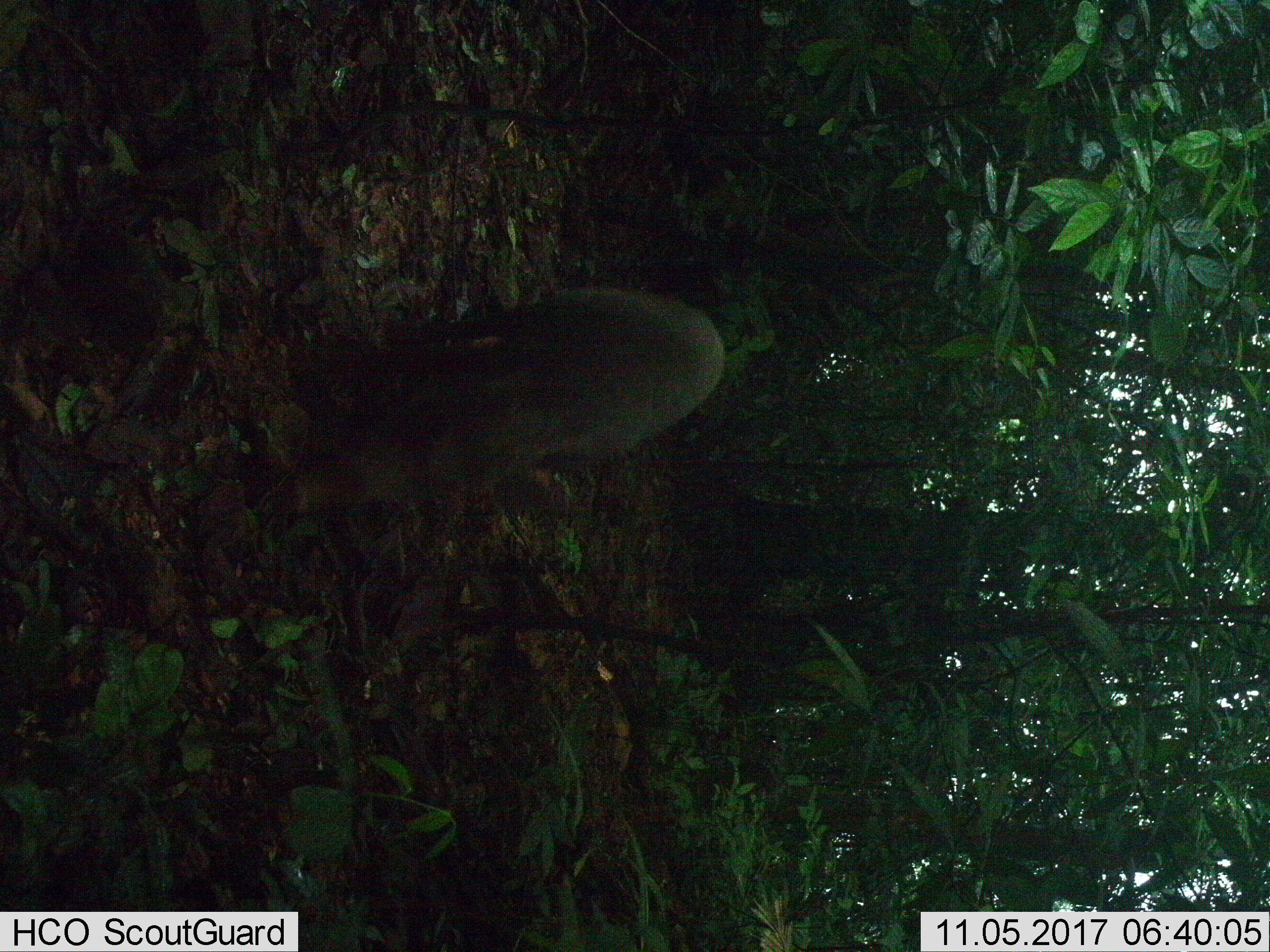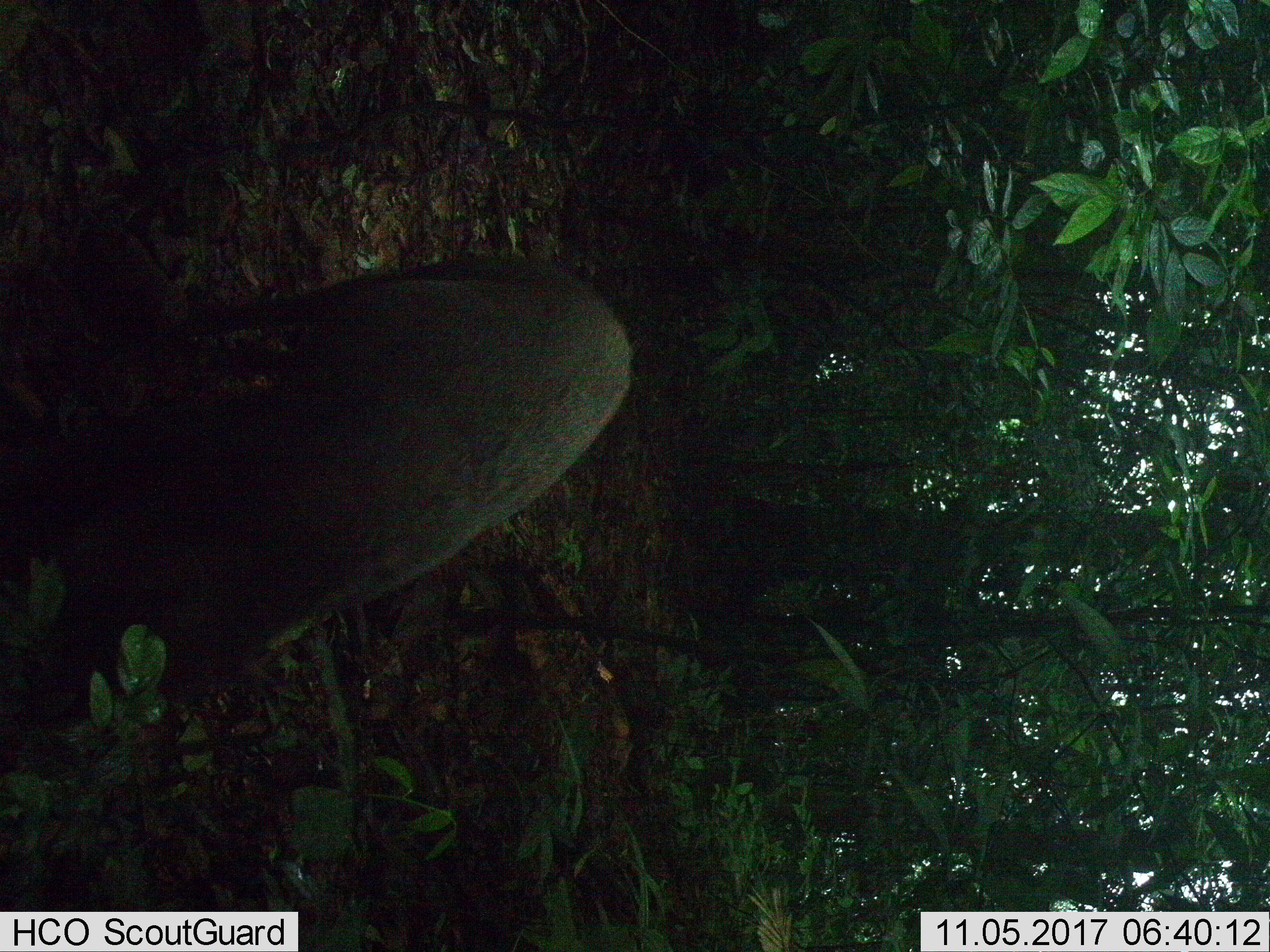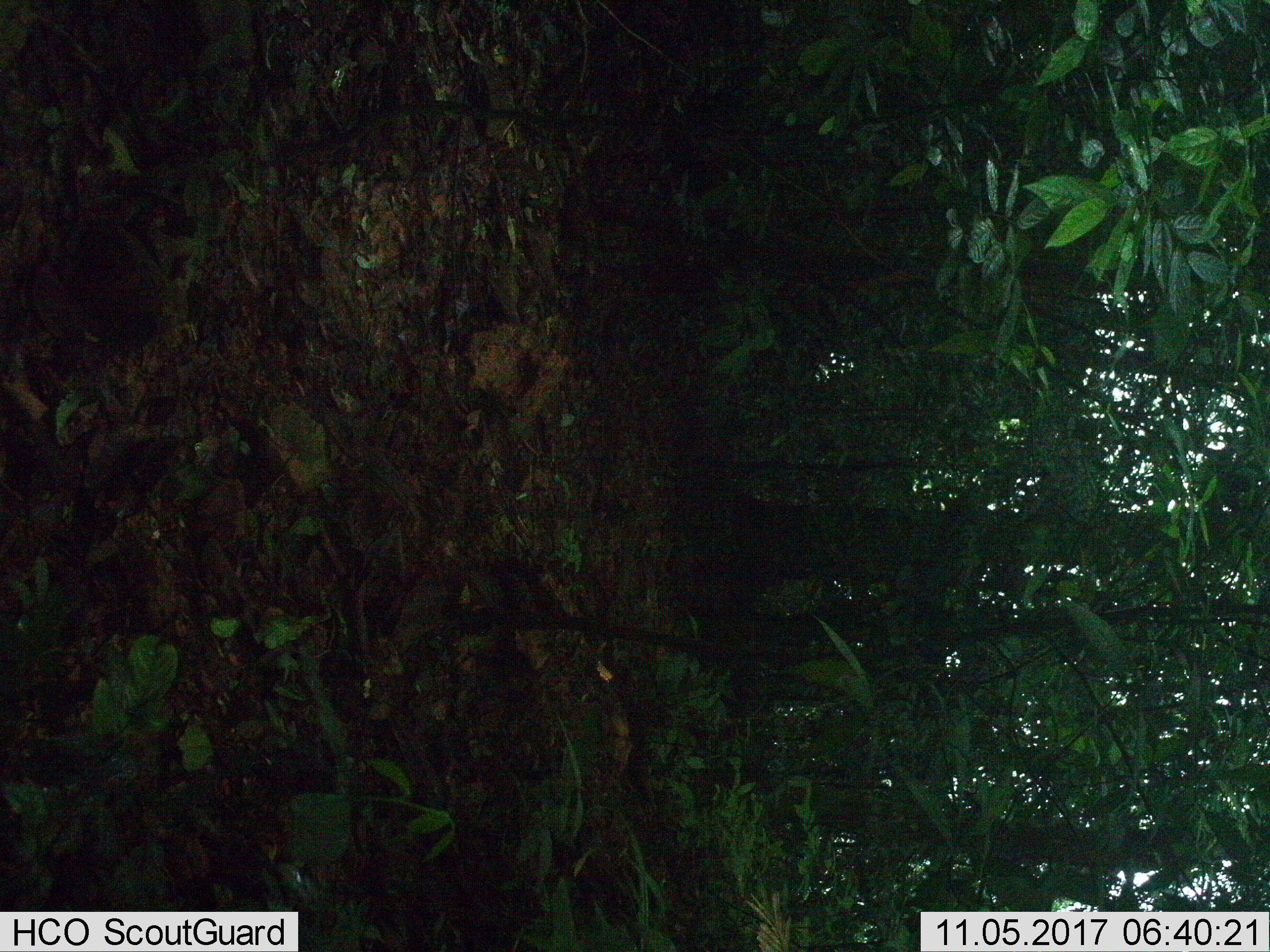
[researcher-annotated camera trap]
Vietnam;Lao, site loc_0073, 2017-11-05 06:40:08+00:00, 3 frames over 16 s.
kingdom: Animalia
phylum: Chordata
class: Mammalia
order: Artiodactyla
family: Suidae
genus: Sus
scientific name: Sus scrofa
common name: eurasian wild pig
Eurasian wild pig (Sus scrofa). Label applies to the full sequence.